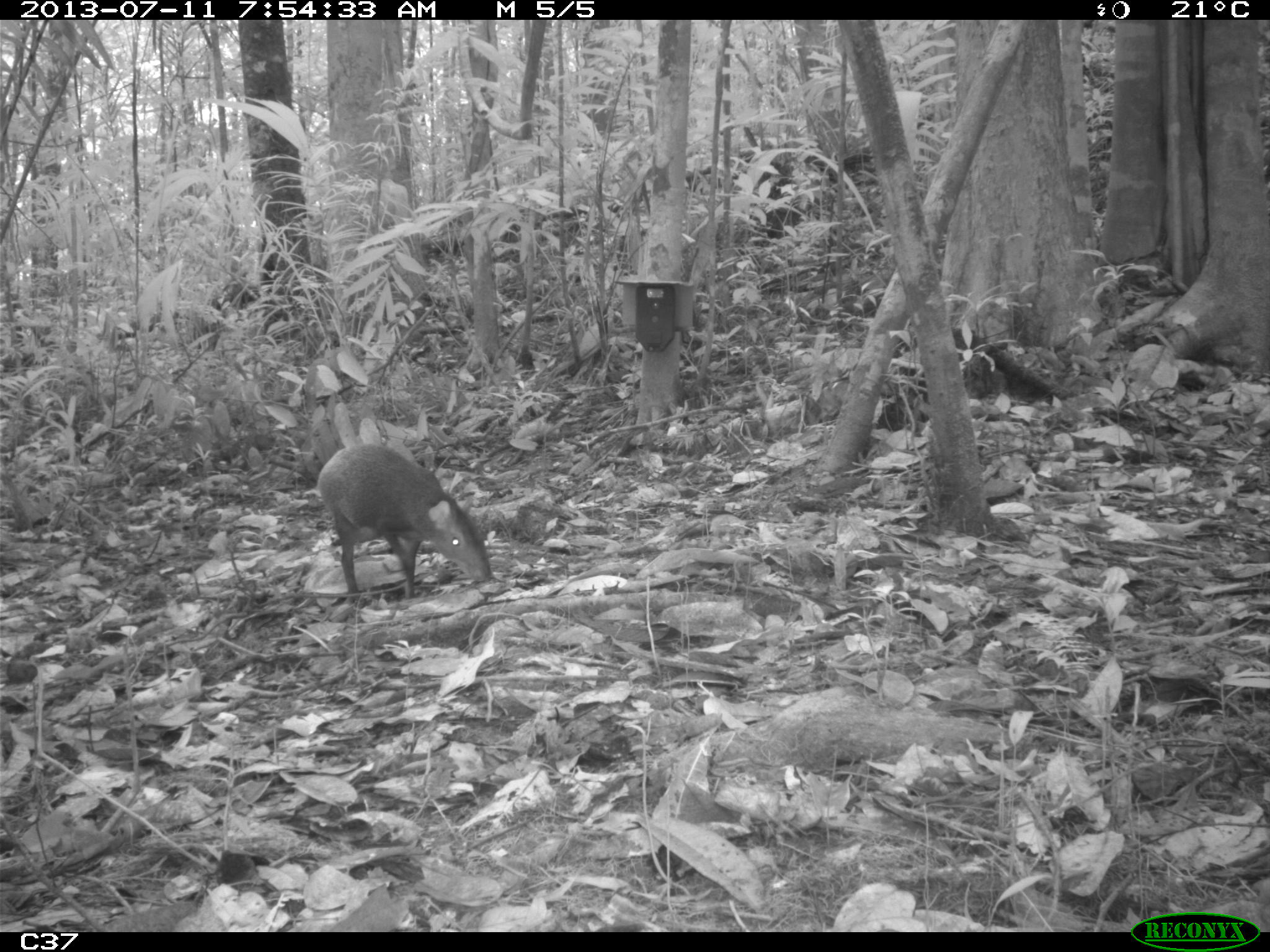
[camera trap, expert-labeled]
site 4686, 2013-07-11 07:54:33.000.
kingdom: Animalia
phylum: Chordata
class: Mammalia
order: Rodentia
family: Dasyproctidae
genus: Dasyprocta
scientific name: Dasyprocta leporina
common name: red-rumped agouti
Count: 1.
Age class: adult.